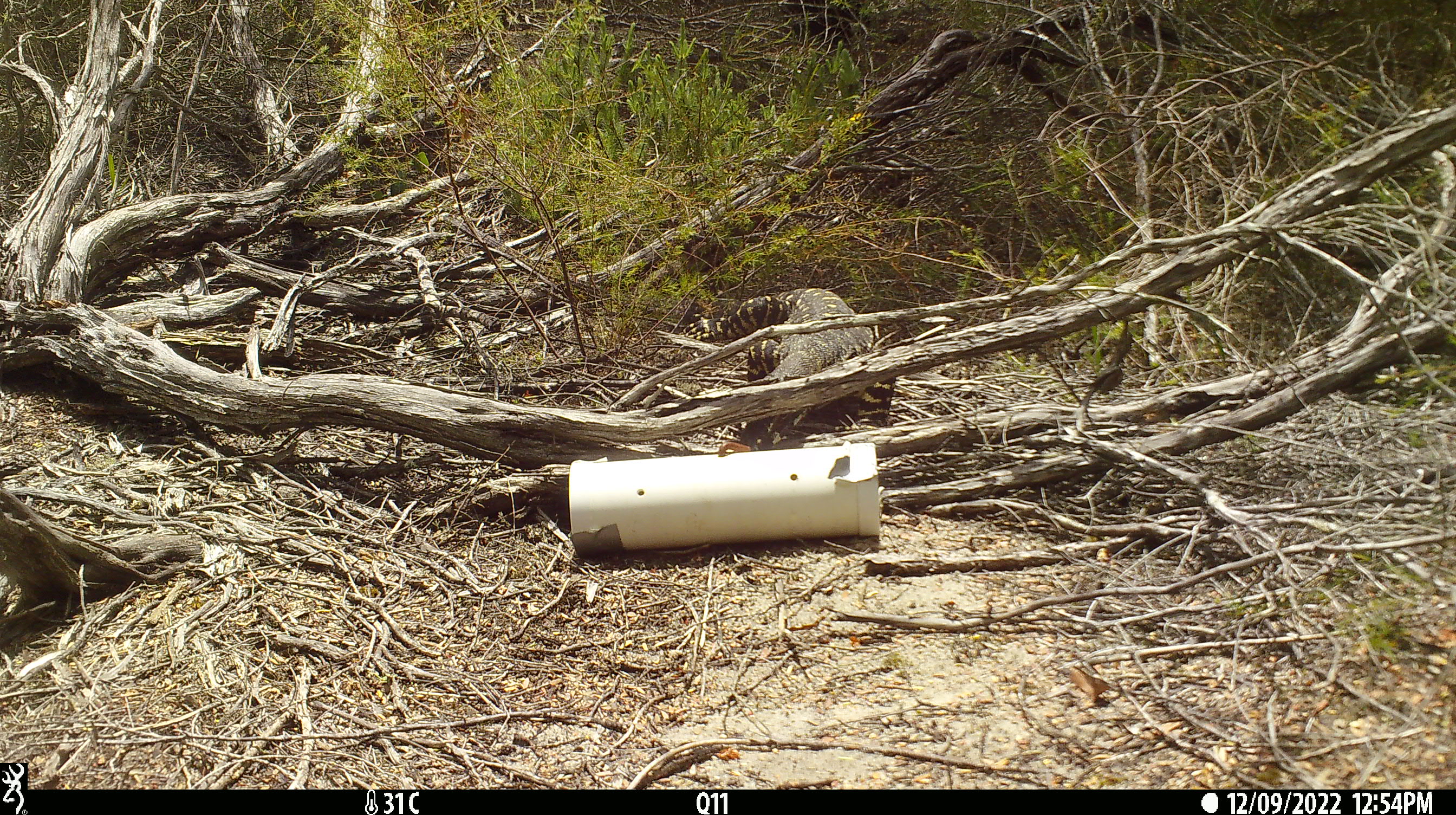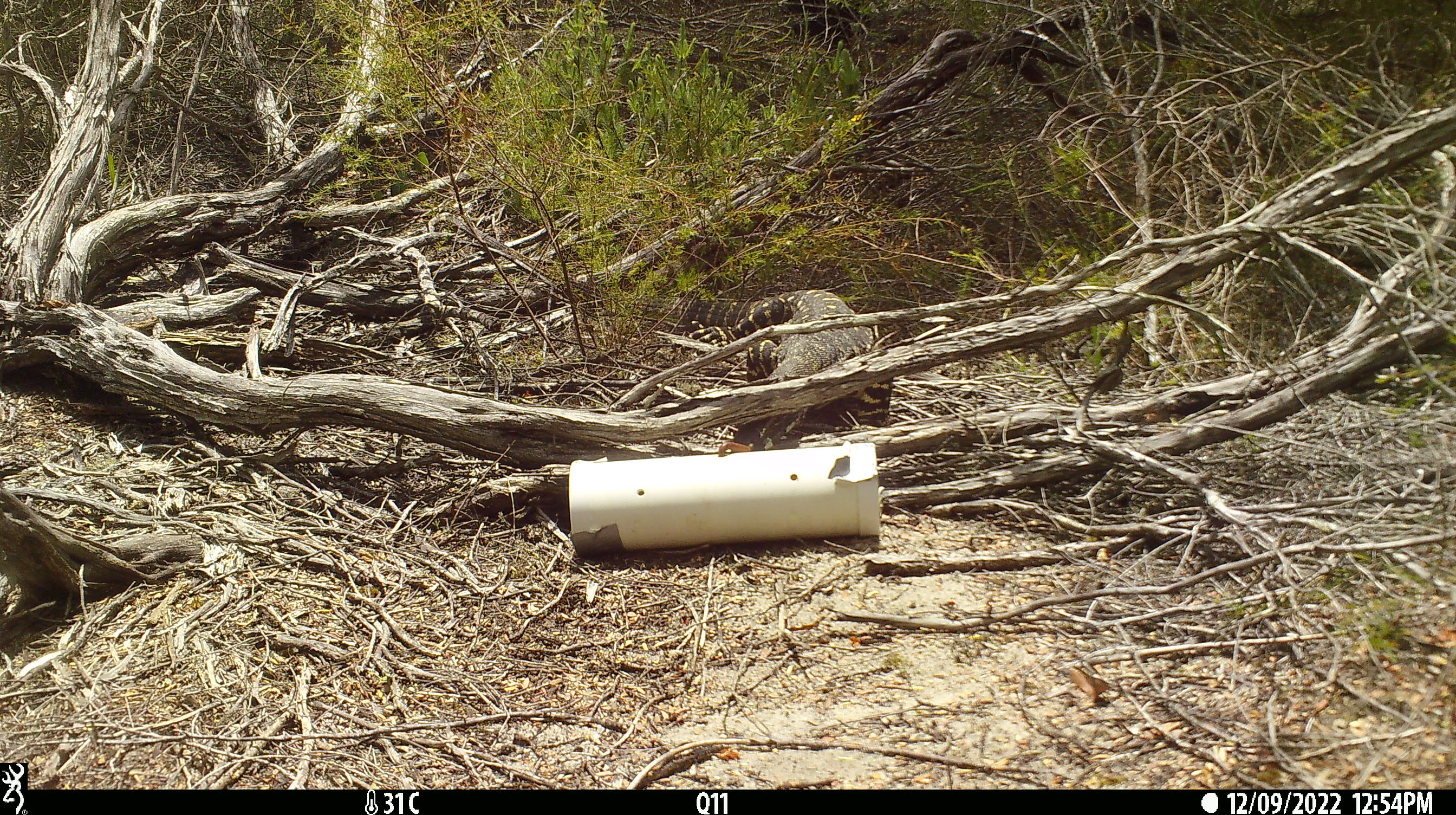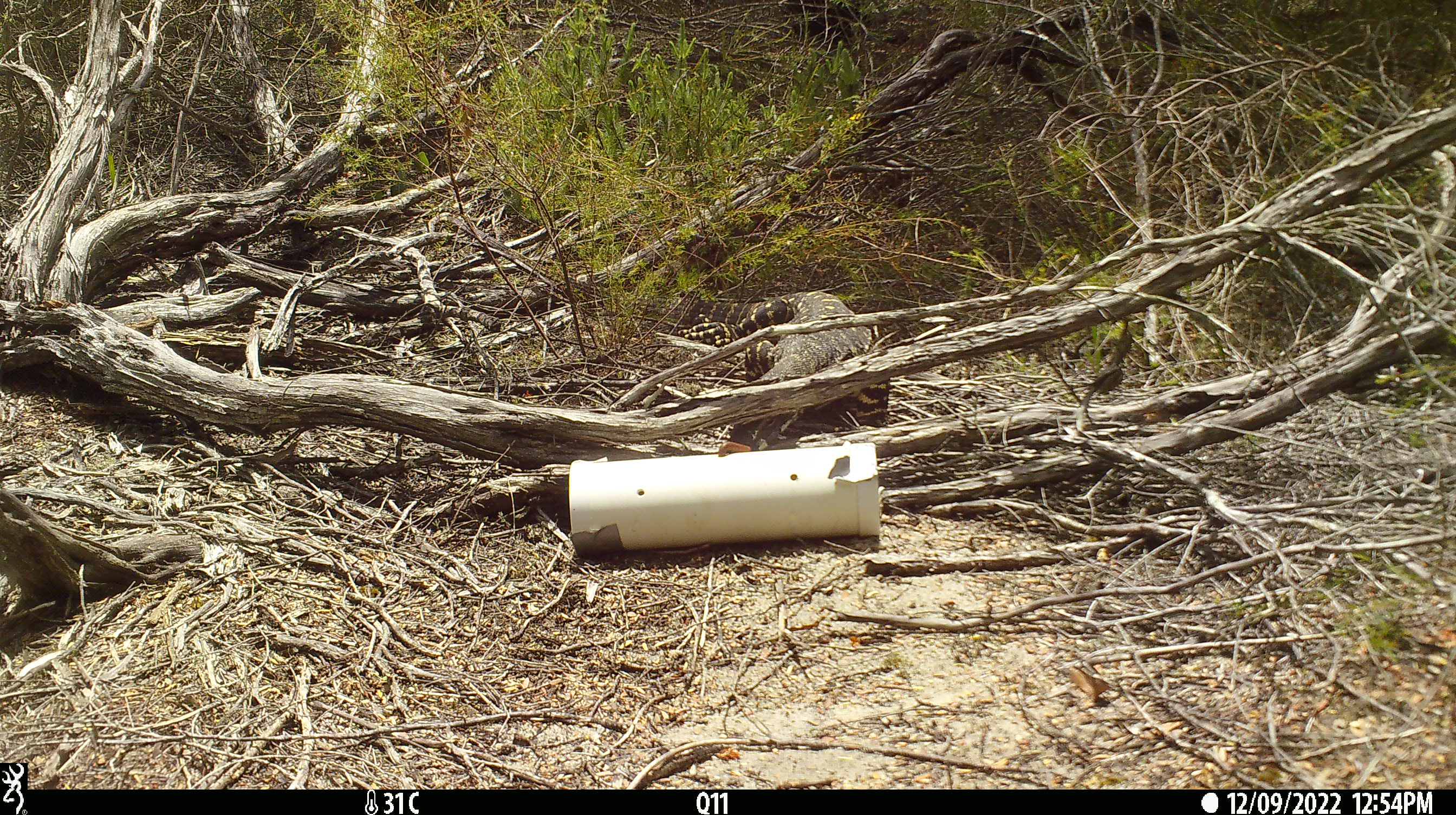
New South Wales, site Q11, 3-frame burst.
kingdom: Animalia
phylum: Chordata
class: Reptilia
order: Squamata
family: Varanidae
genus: Varanus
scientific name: Varanus varius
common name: lace monitor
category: goanna